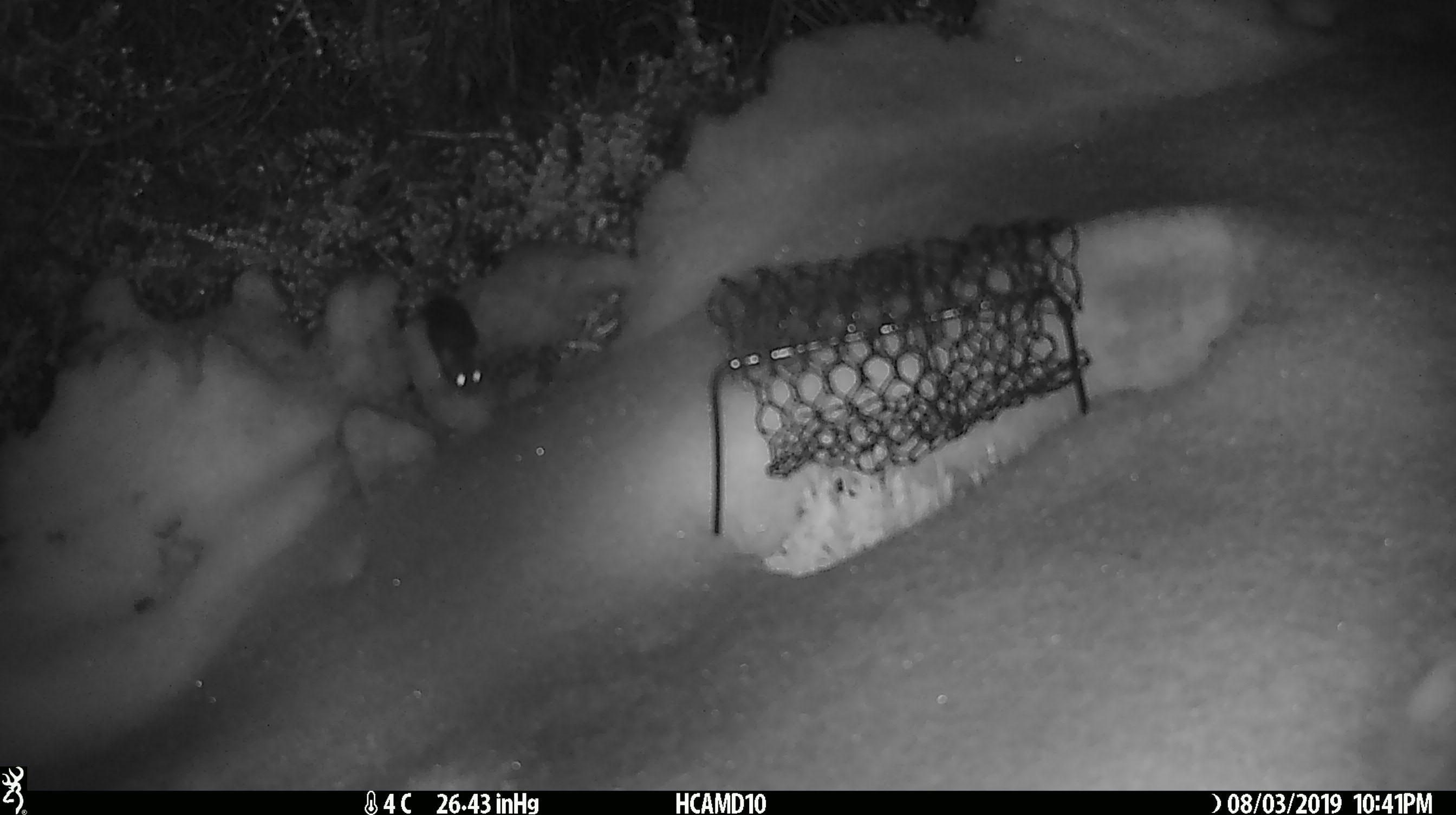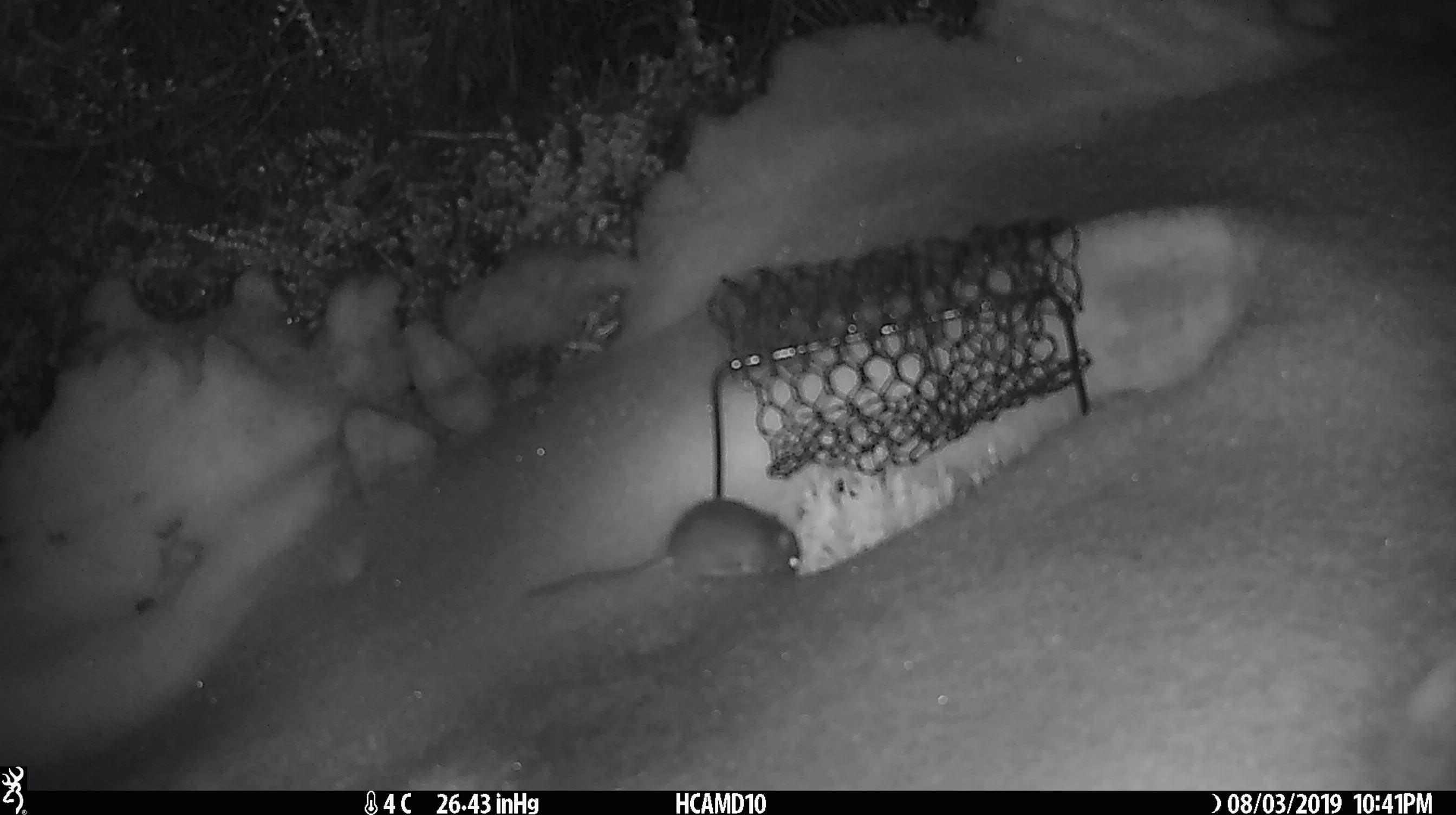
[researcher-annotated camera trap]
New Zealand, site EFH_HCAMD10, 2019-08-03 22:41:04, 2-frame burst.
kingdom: Animalia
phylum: Chordata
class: Mammalia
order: Rodentia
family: Muridae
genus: Mus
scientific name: Mus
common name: mouse